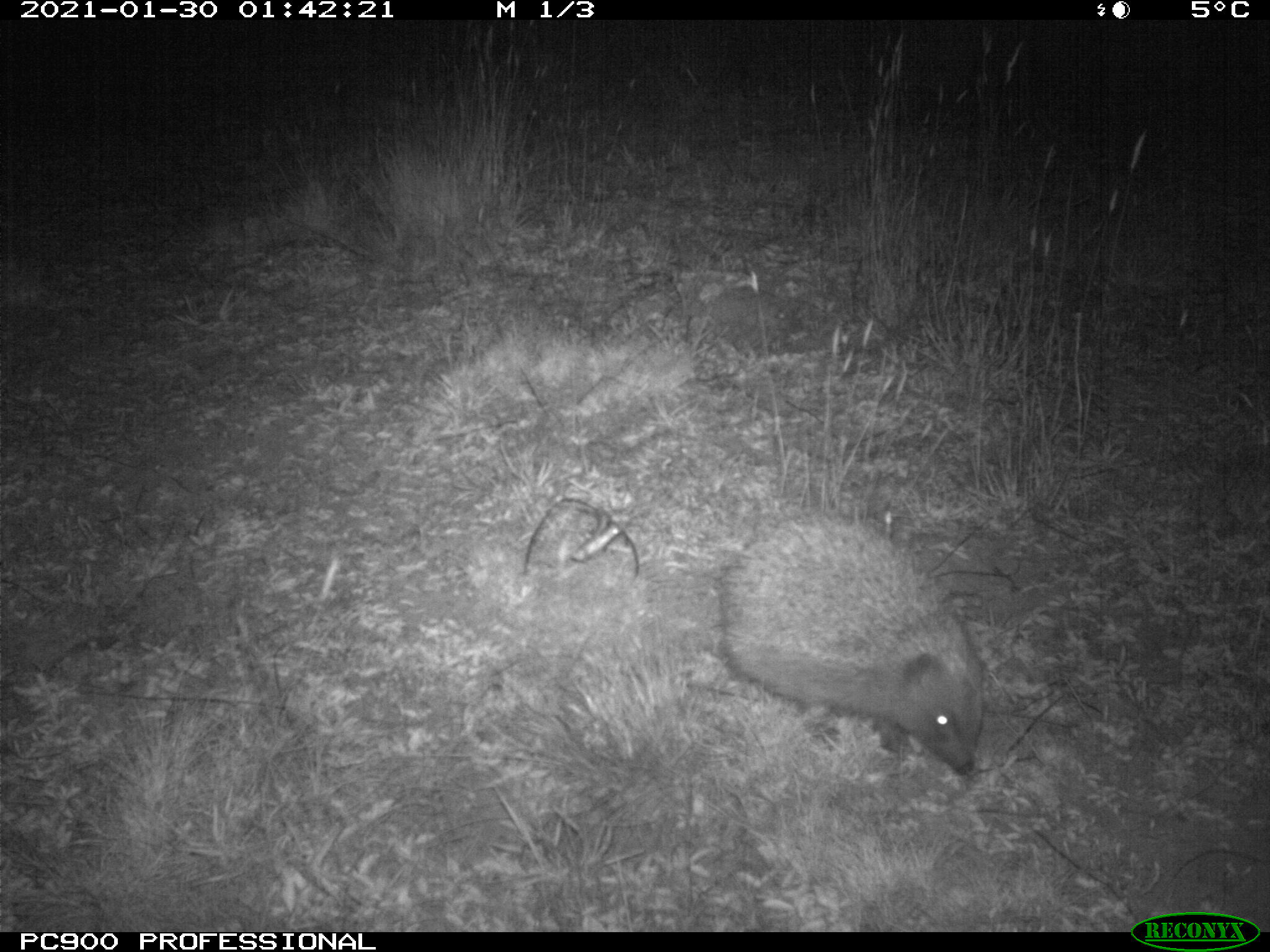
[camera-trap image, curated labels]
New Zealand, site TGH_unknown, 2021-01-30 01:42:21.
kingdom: Animalia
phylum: Chordata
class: Mammalia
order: Eulipotyphla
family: Erinaceidae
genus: Erinaceus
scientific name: Erinaceus europaeus europaeus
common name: european hedgehog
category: hedgehog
Hedgehog (european hedgehog) (Erinaceus europaeus europaeus).